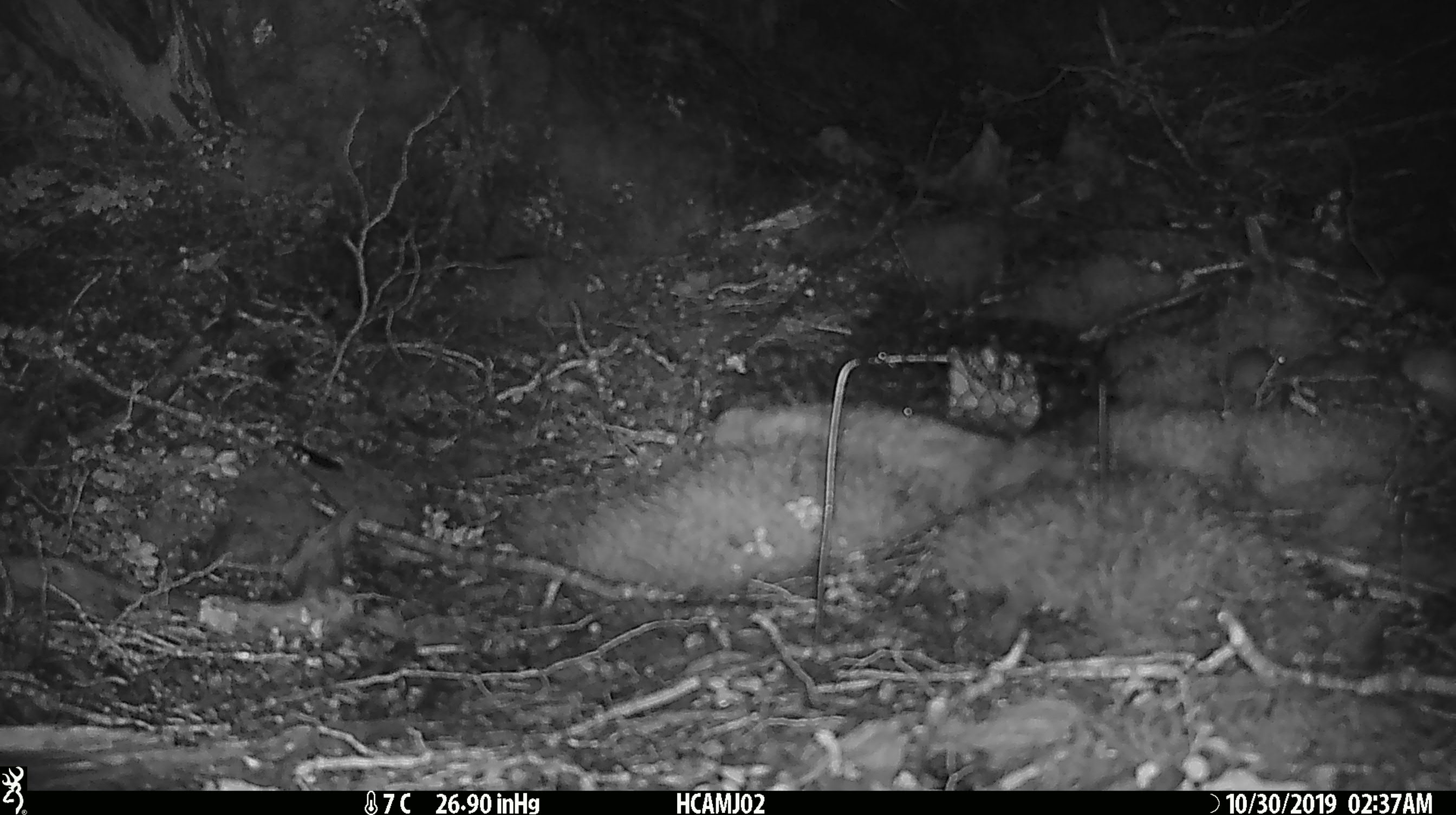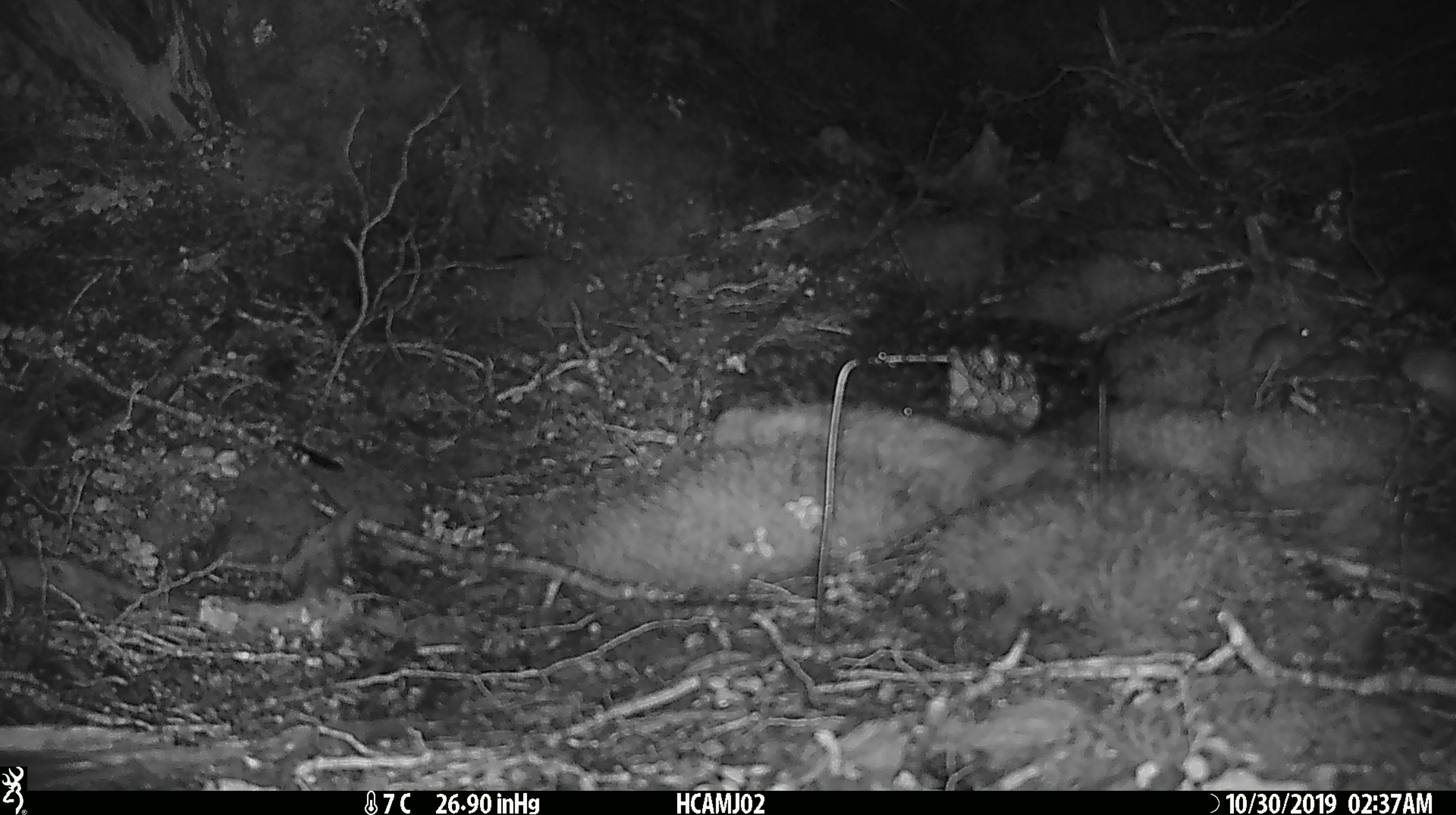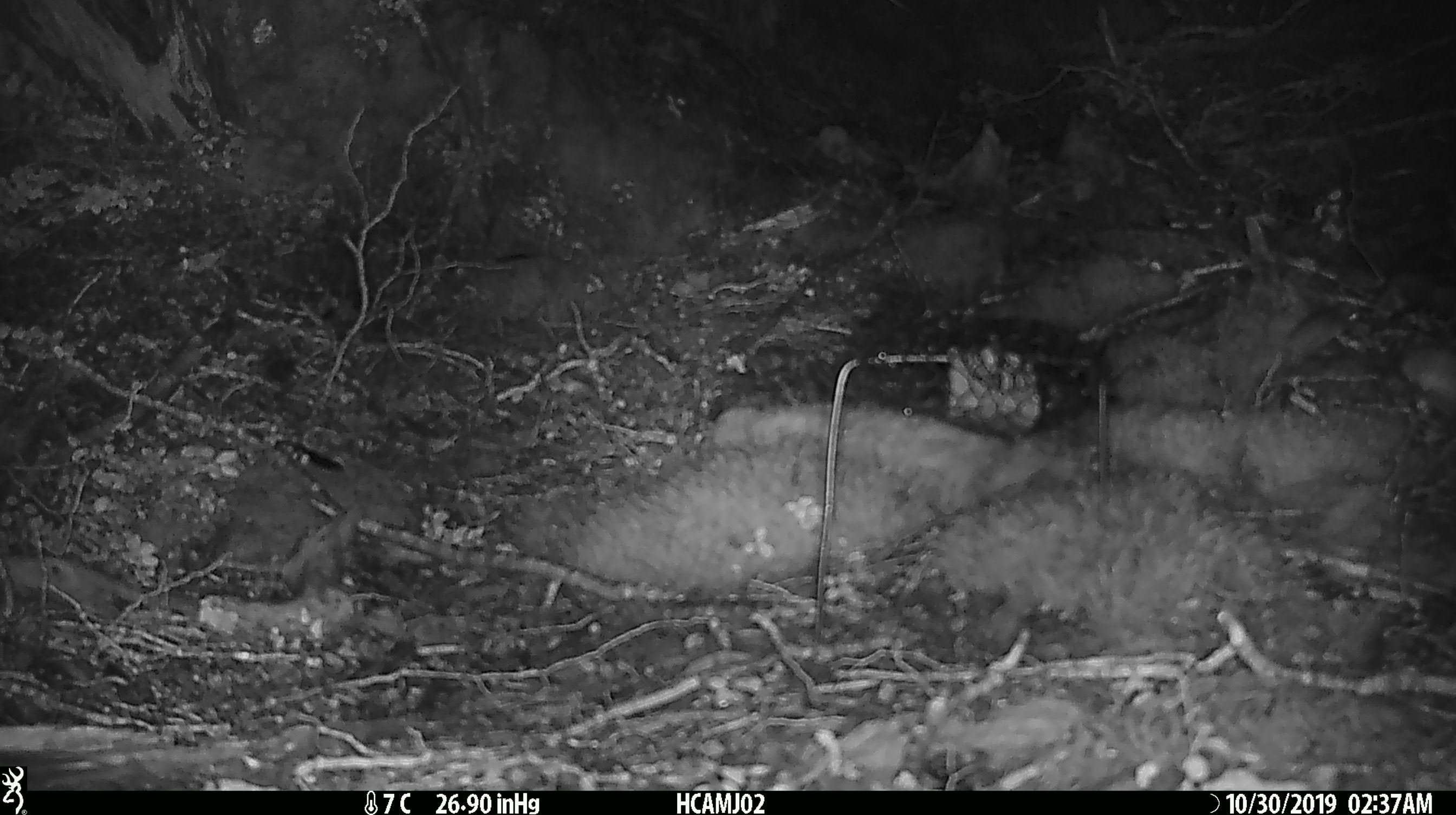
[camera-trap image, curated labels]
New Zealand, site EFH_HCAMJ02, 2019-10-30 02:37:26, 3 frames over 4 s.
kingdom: Animalia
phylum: Chordata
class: Mammalia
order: Rodentia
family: Muridae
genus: Mus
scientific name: Mus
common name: mouse